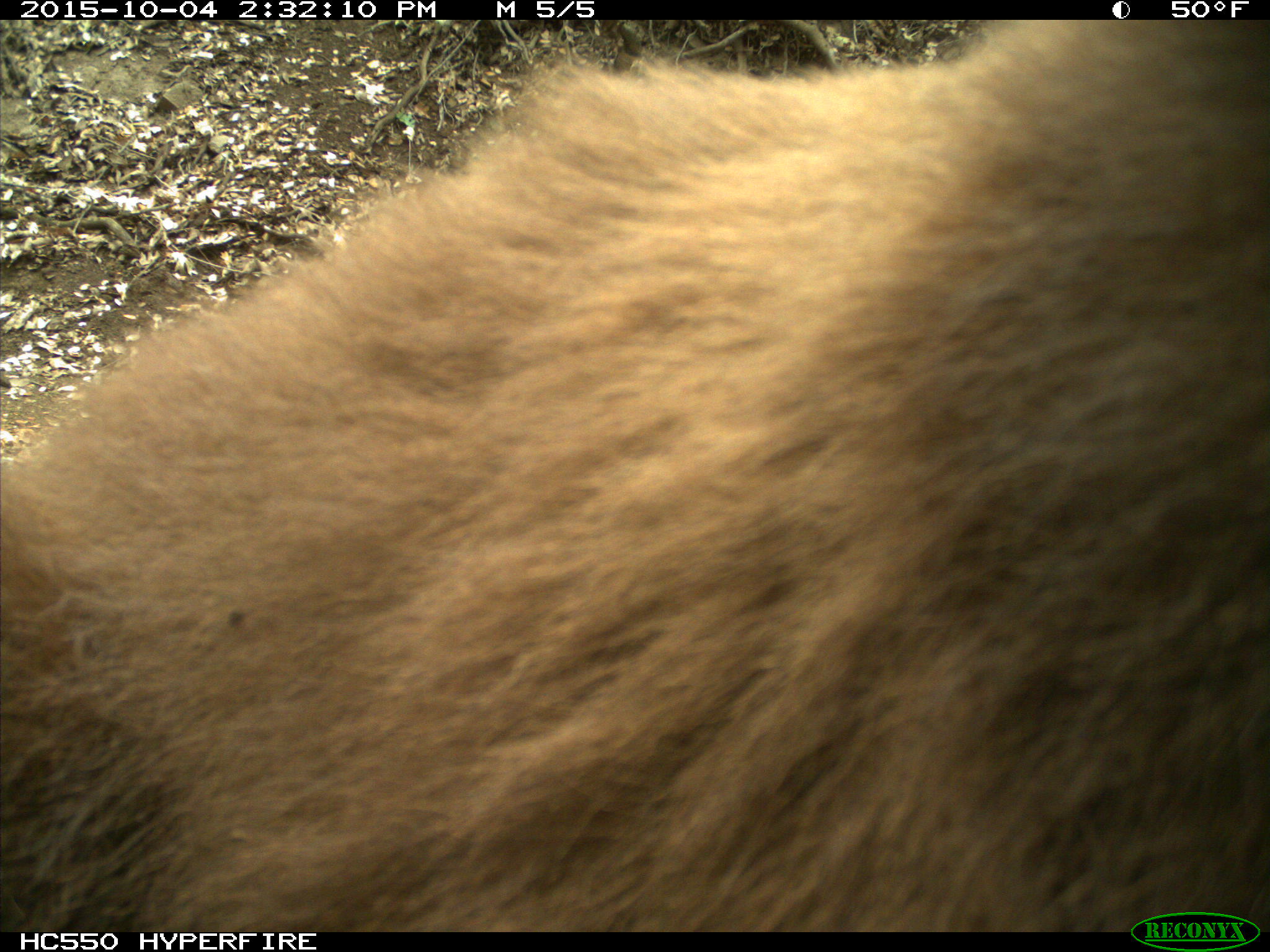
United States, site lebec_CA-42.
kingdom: Animalia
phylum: Chordata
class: Mammalia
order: Carnivora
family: Ursidae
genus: Ursus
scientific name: Ursus americanus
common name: american black bear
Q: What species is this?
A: Ursus americanus (american black bear).